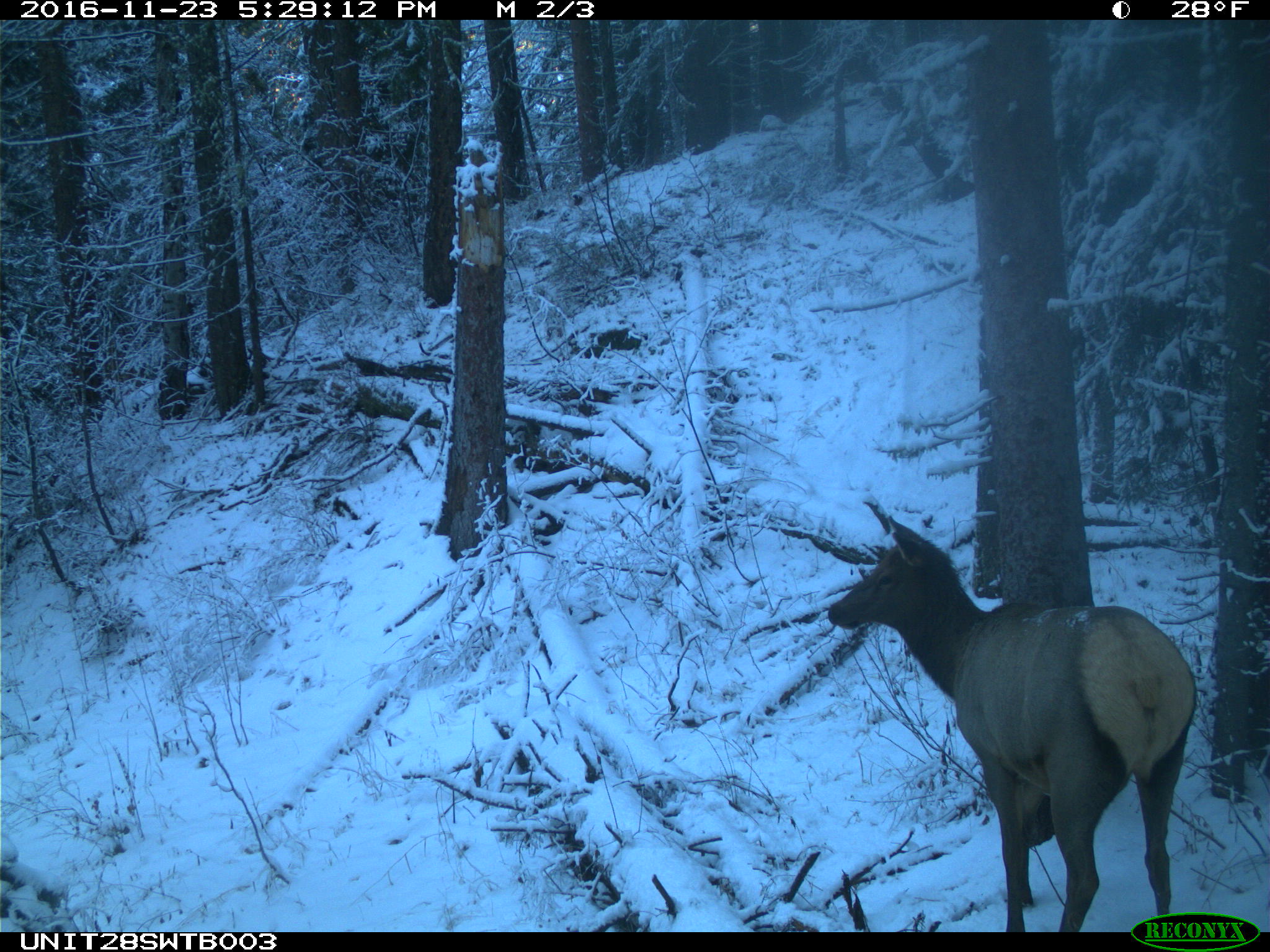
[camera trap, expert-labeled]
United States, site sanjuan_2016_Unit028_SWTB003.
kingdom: Animalia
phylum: Chordata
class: Mammalia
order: Artiodactyla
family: Cervidae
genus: Cervus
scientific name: Cervus elaphus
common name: red deer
Cervus elaphus (red deer).